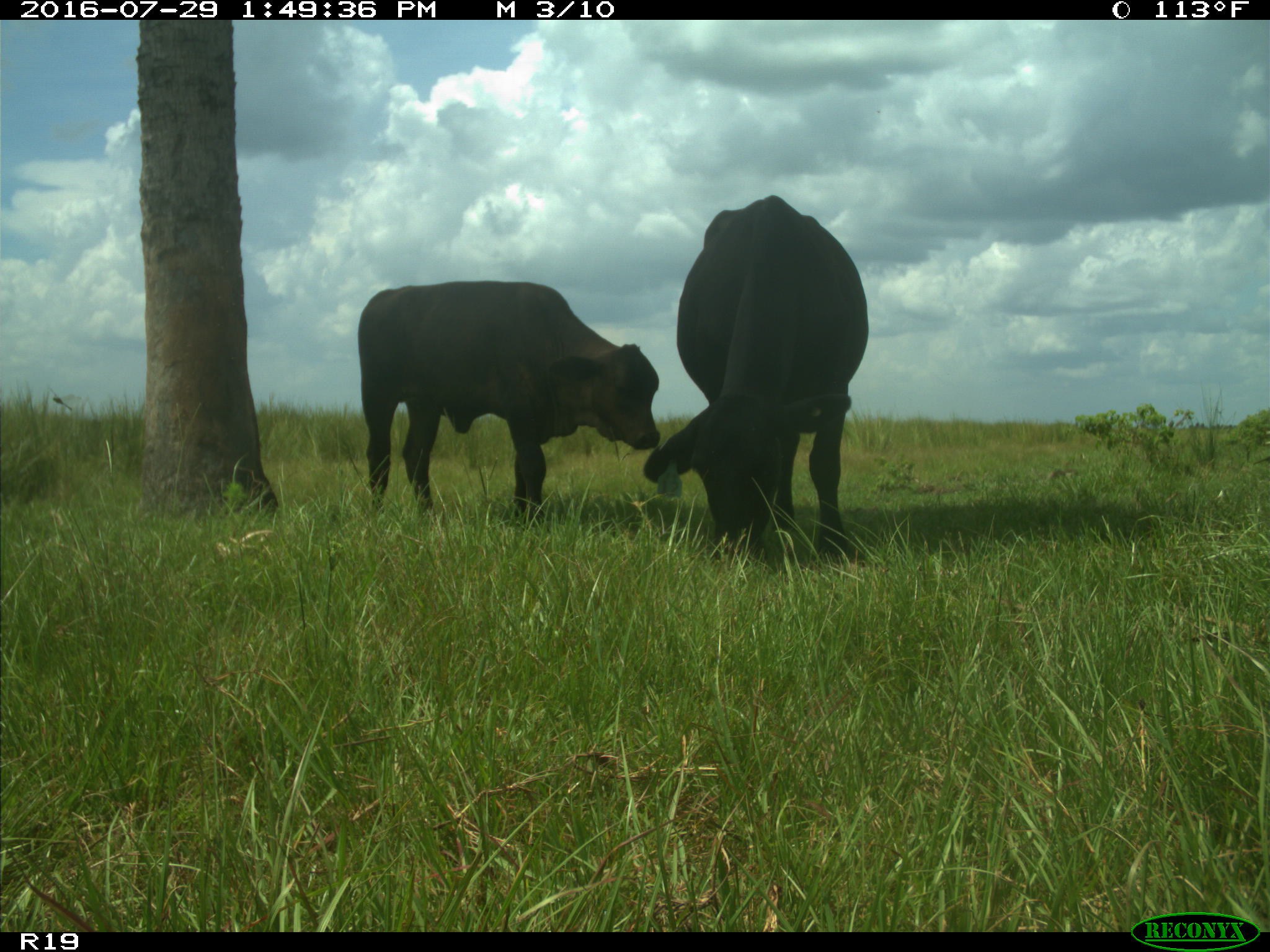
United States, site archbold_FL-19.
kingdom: Animalia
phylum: Chordata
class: Mammalia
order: Artiodactyla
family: Bovidae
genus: Bos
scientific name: Bos taurus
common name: domestic cow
Bos taurus (domestic cow).